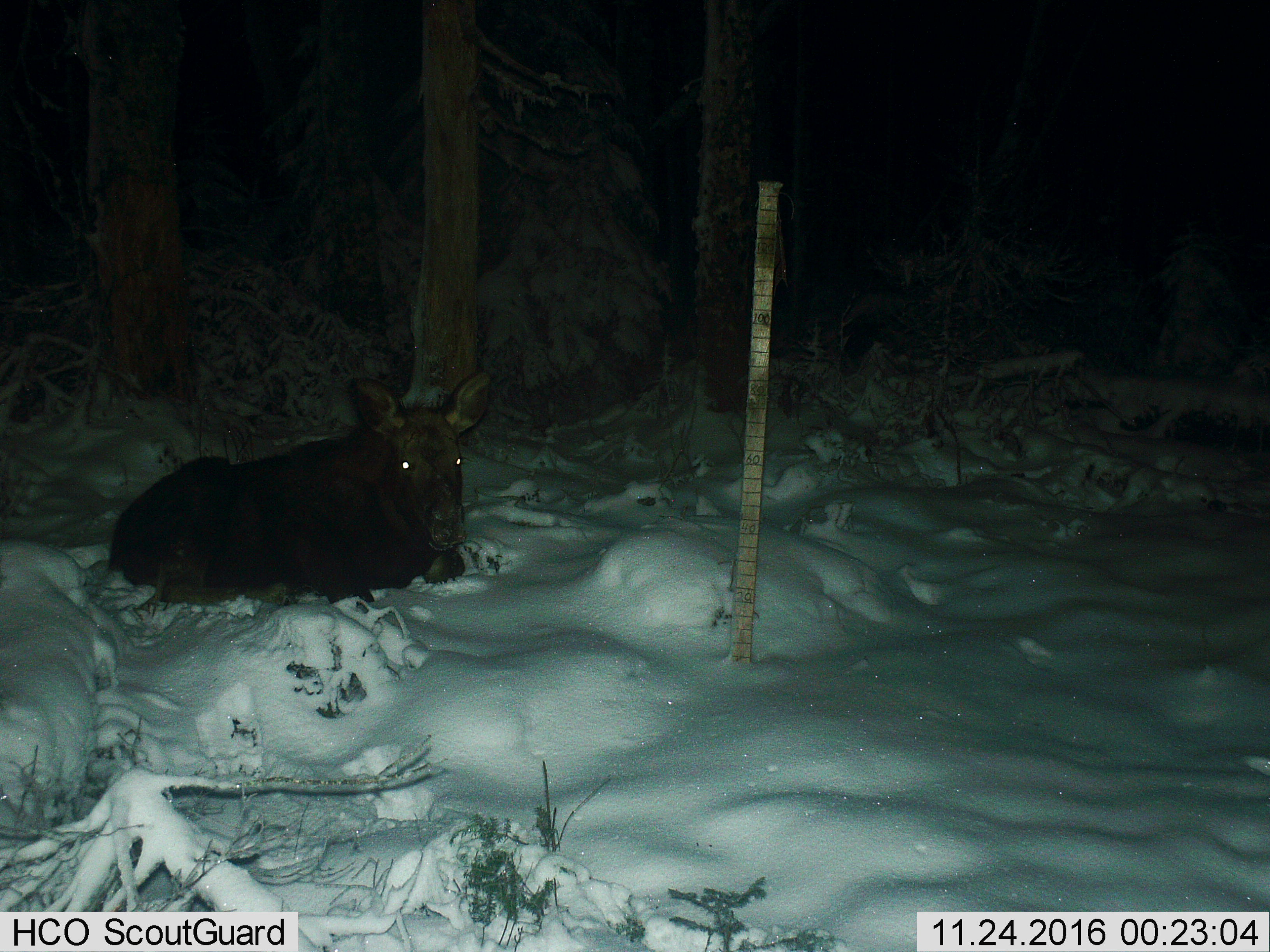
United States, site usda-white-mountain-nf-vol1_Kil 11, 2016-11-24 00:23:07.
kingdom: Animalia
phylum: Chordata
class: Mammalia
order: Artiodactyla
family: Cervidae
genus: Alces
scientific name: Alces alces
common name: moose